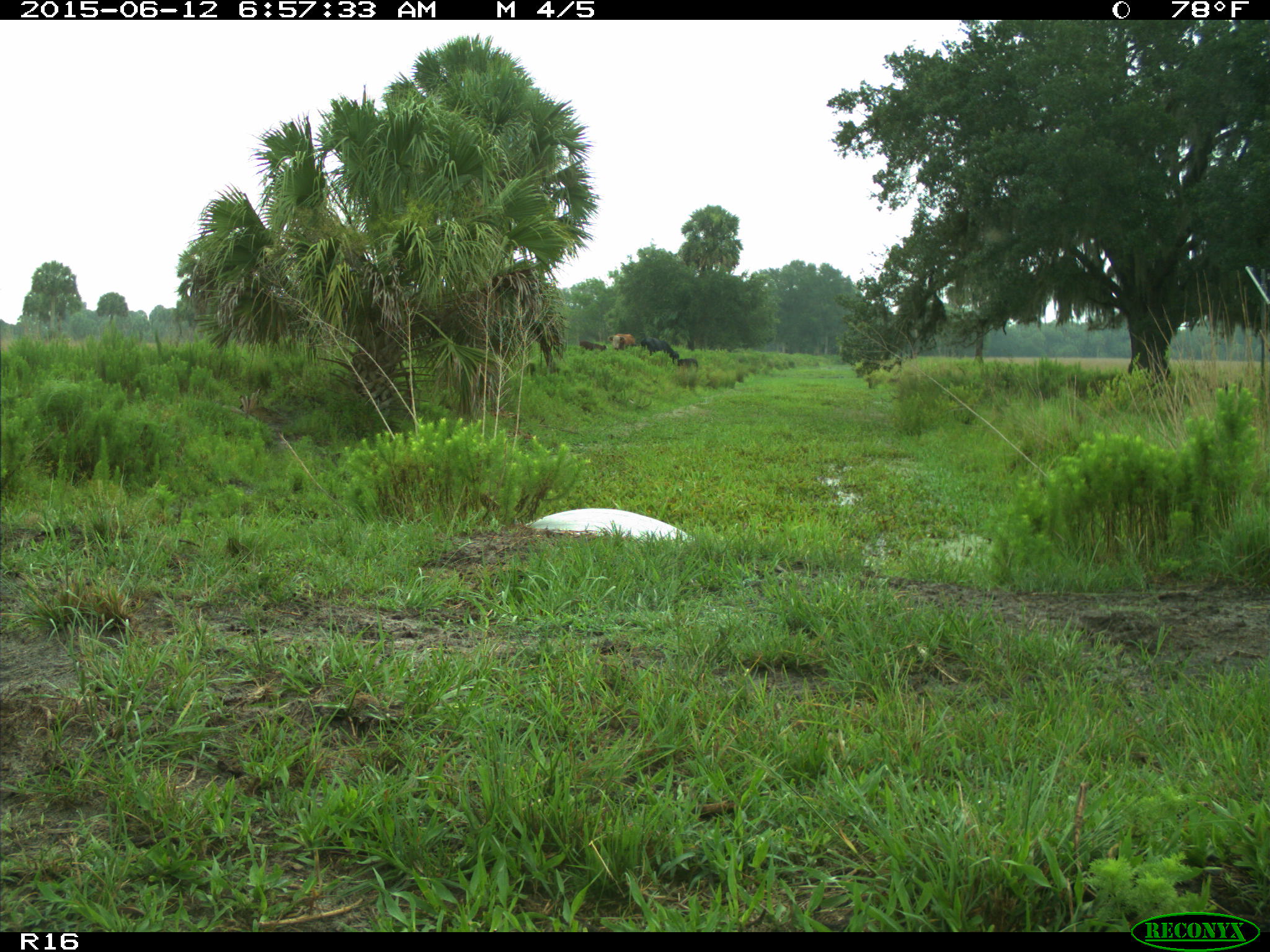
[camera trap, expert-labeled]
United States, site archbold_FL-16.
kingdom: Animalia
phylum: Chordata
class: Mammalia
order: Artiodactyla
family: Bovidae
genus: Bos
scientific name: Bos taurus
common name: domestic cow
Bos taurus (domestic cow).